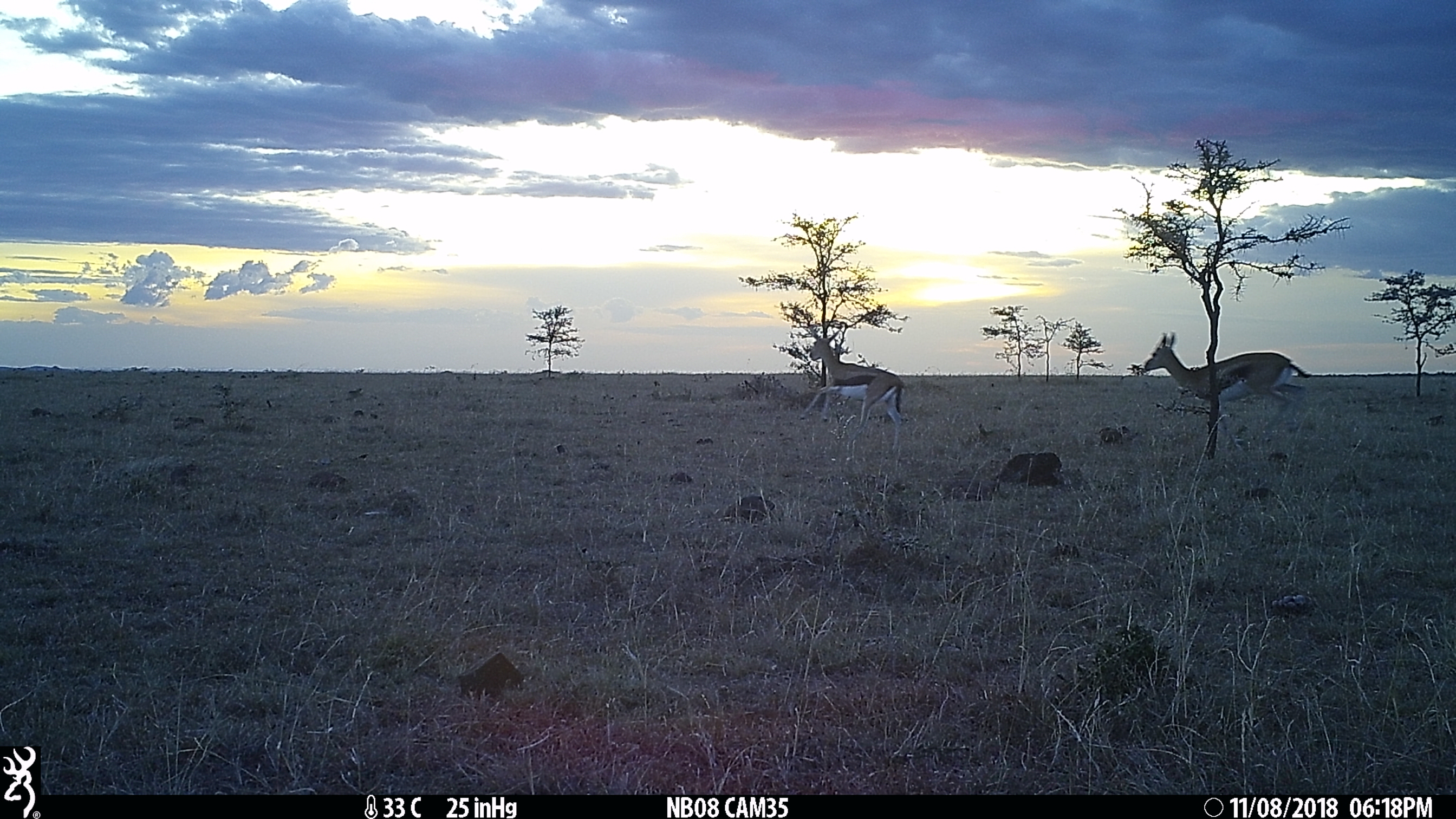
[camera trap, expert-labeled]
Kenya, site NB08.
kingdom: Animalia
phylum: Chordata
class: Mammalia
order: Artiodactyla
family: Bovidae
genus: Eudorcas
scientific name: Eudorcas thomsonii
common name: thomon's gazelle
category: gazelle thomsons